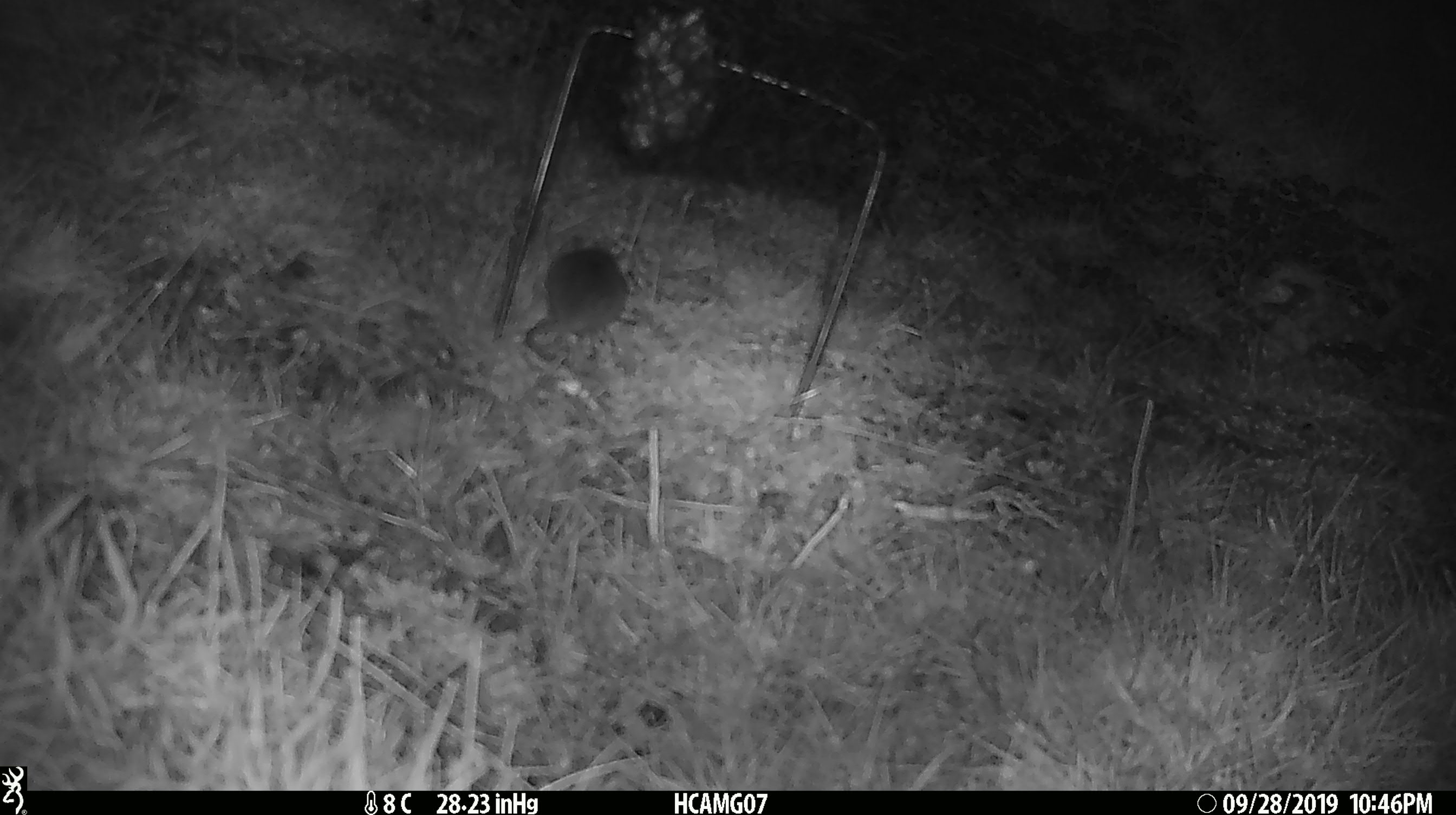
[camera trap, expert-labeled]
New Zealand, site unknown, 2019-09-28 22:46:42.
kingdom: Animalia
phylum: Chordata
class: Mammalia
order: Rodentia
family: Muridae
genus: Mus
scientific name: Mus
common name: mouse